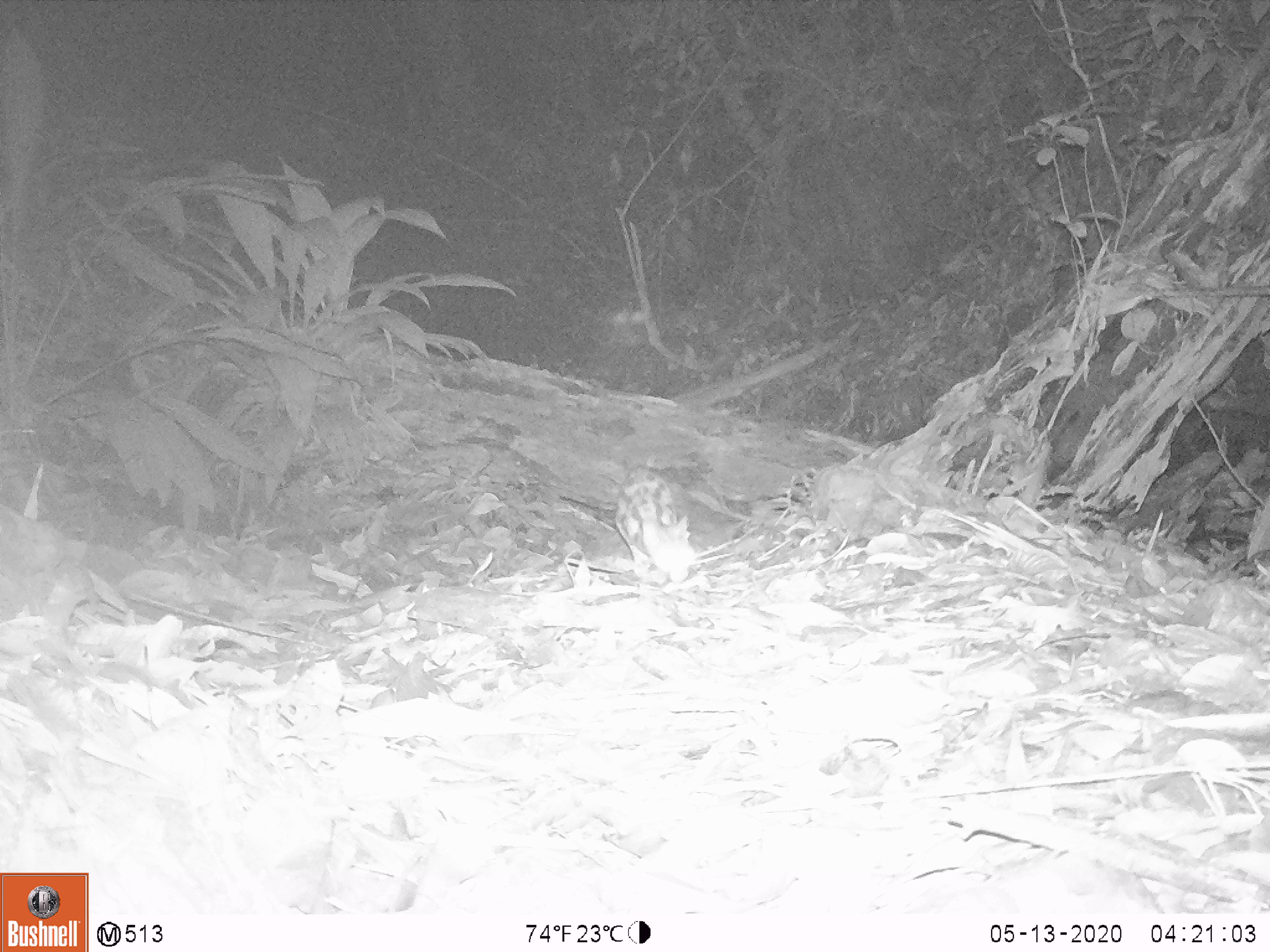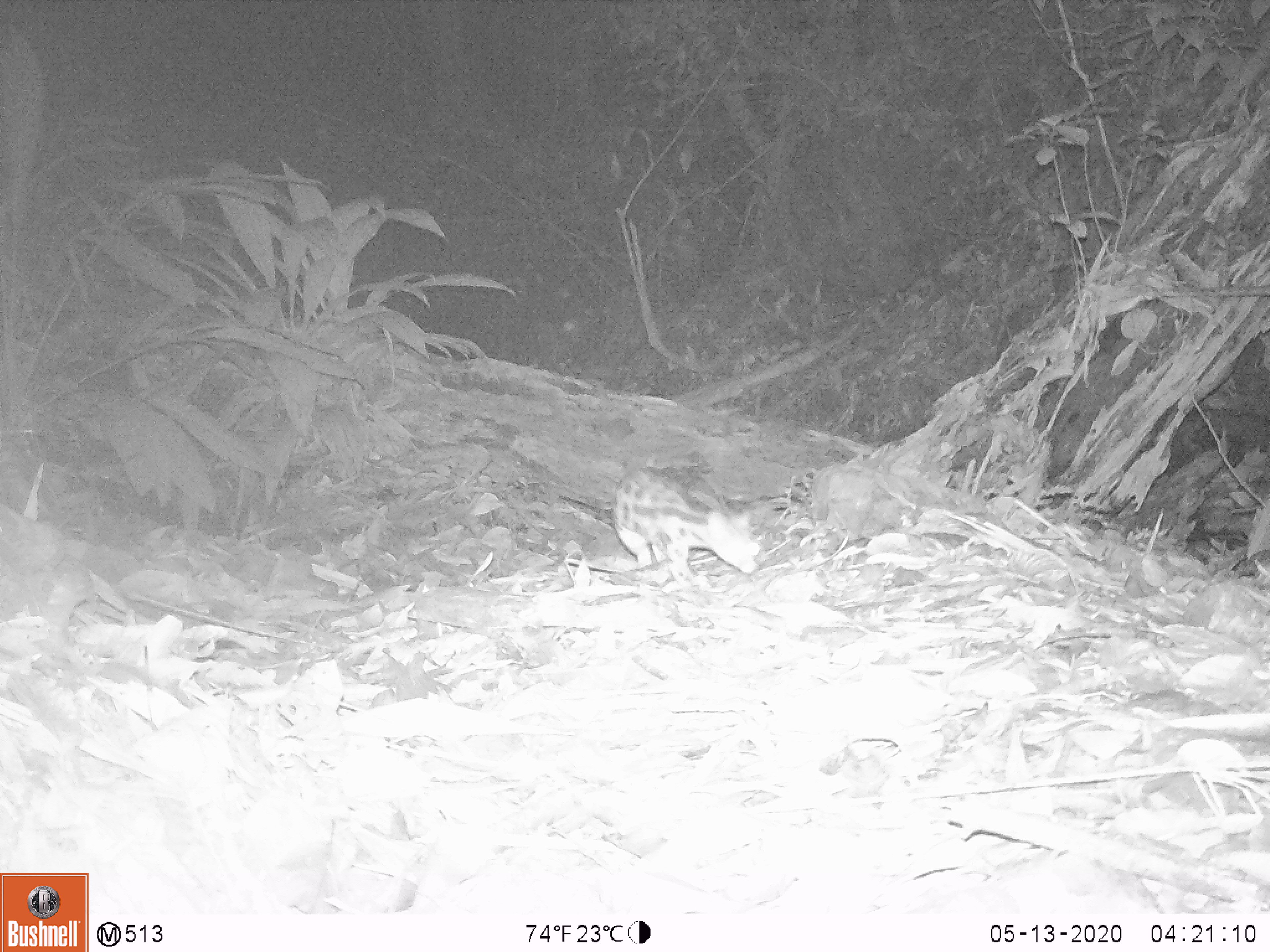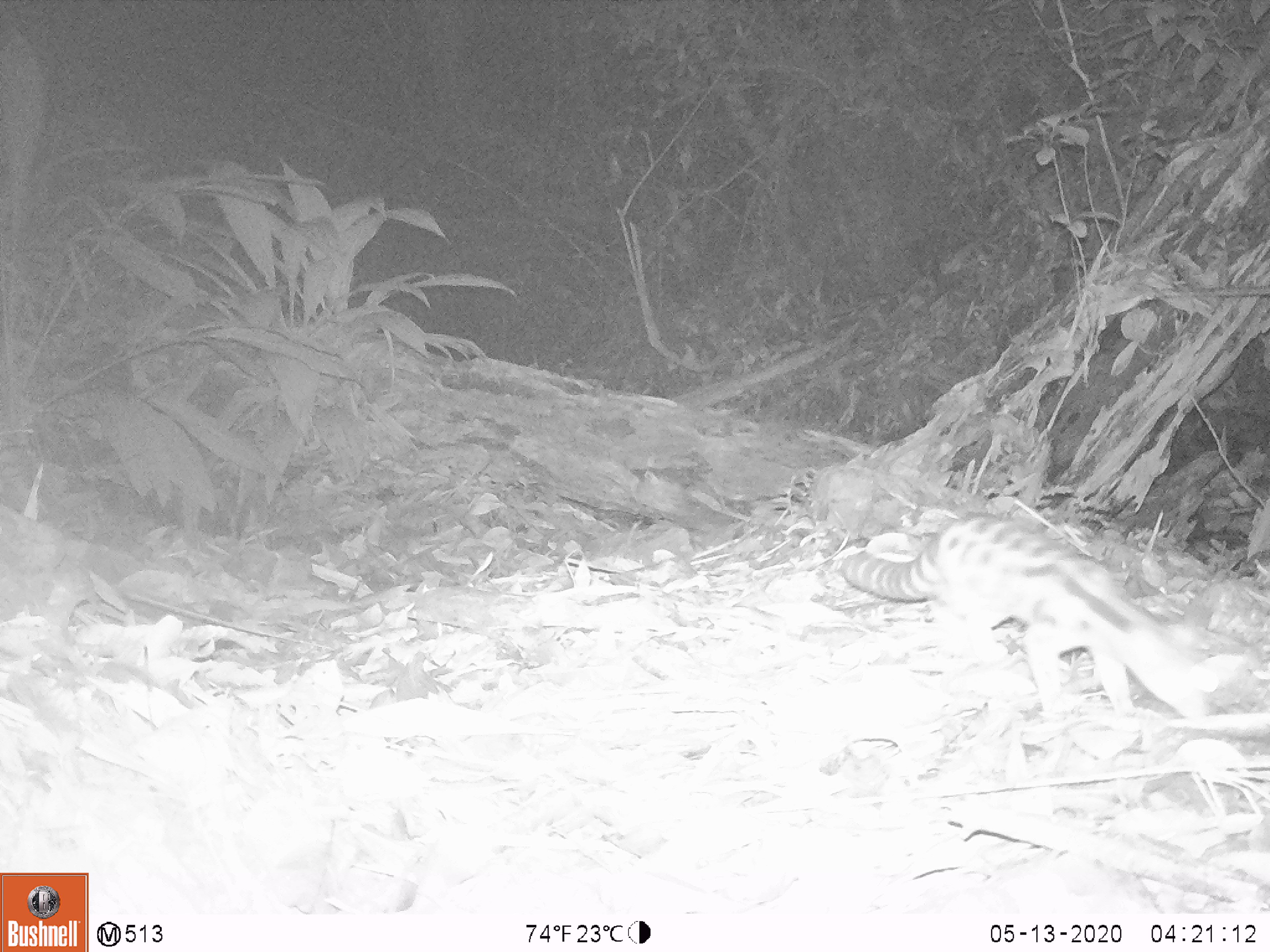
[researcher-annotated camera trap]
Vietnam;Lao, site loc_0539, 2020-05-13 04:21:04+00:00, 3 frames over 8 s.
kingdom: Animalia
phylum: Chordata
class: Mammalia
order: Carnivora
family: Prionodontidae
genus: Prionodon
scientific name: Prionodon pardicolor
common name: spotted linsang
Spotted linsang (Prionodon pardicolor). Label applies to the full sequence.